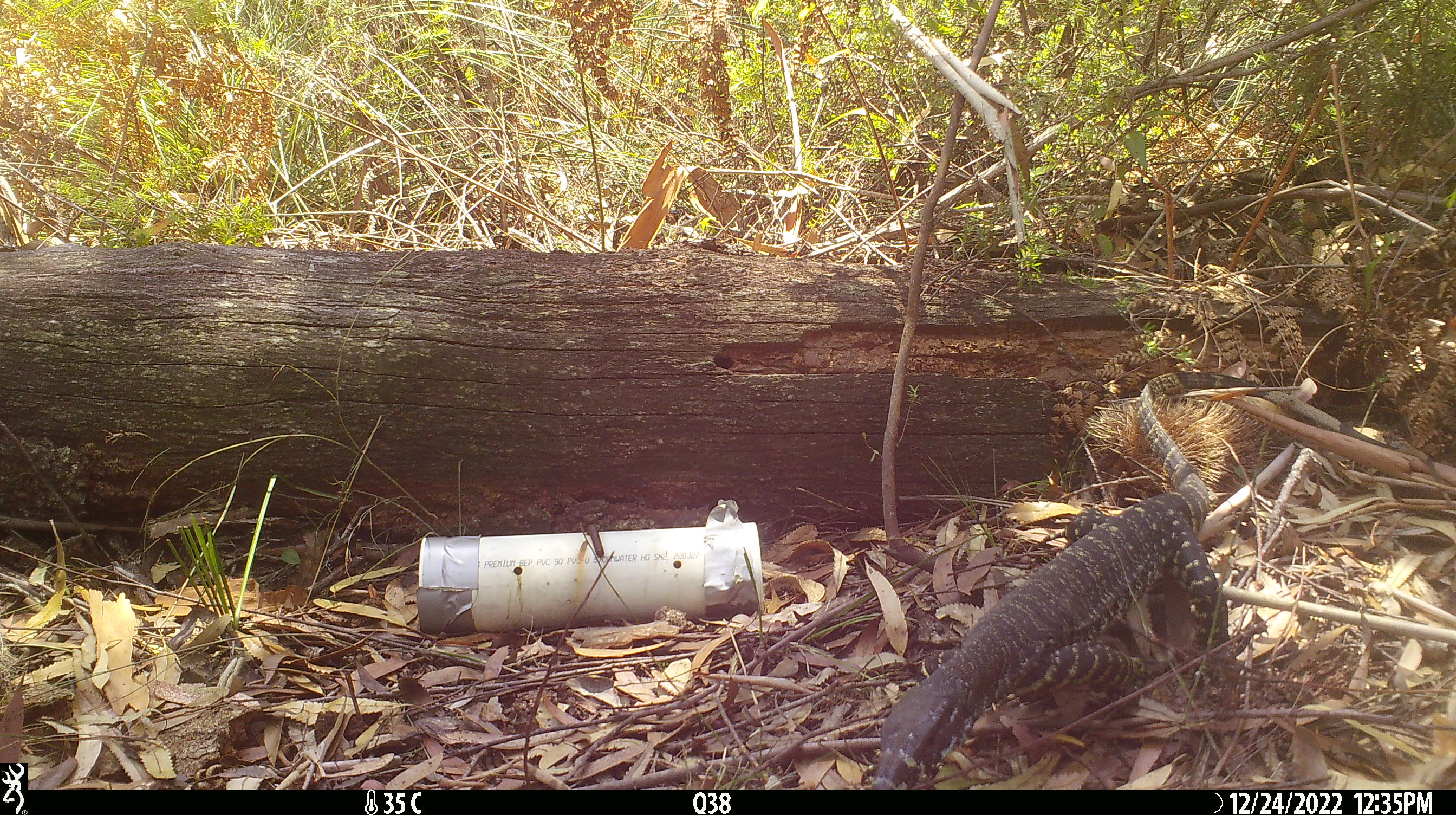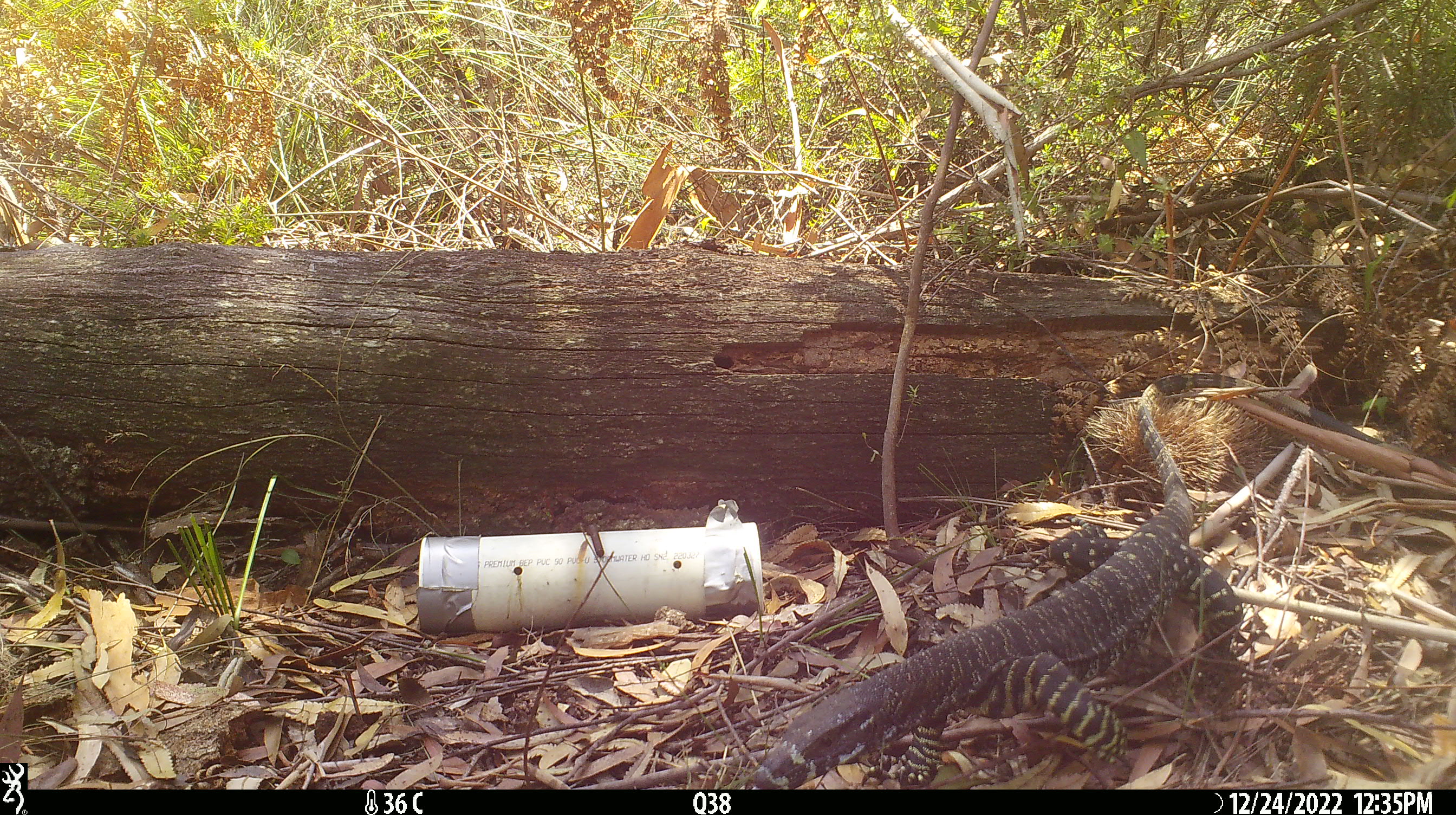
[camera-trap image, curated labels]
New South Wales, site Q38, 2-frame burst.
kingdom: Animalia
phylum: Chordata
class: Reptilia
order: Squamata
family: Varanidae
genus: Varanus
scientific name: Varanus varius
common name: lace monitor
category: goanna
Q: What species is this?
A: Goanna (lace monitor) (Varanus varius).